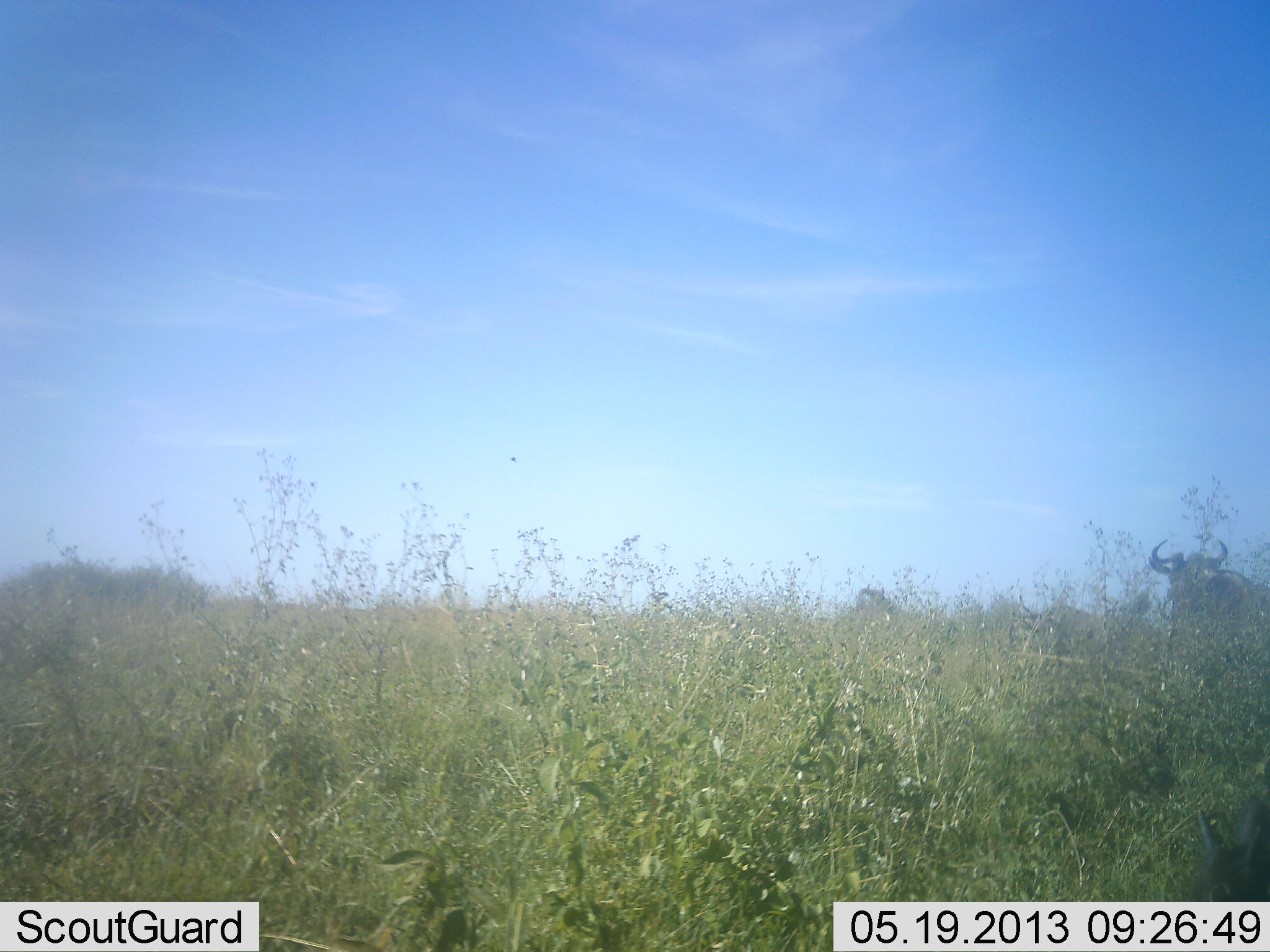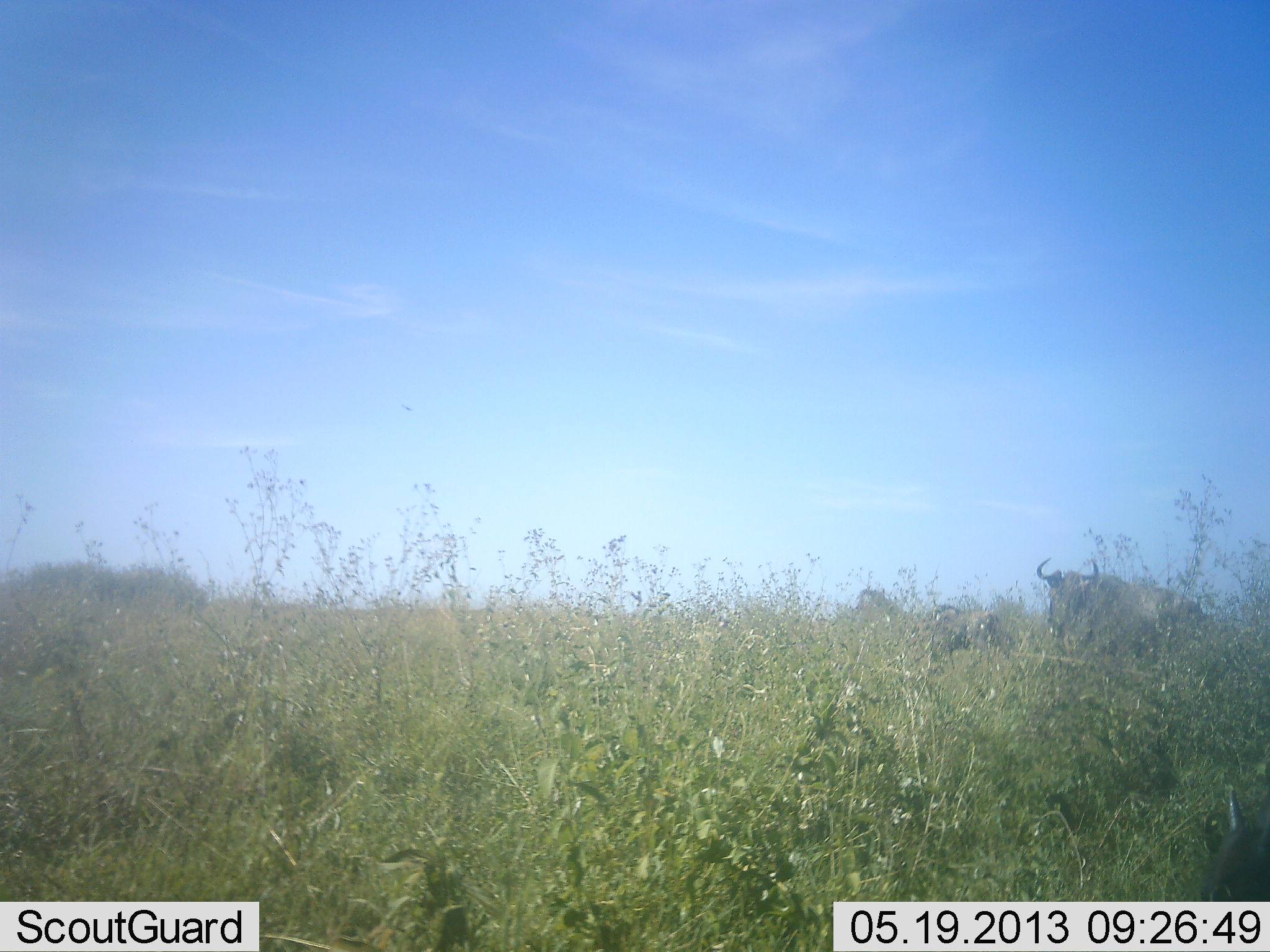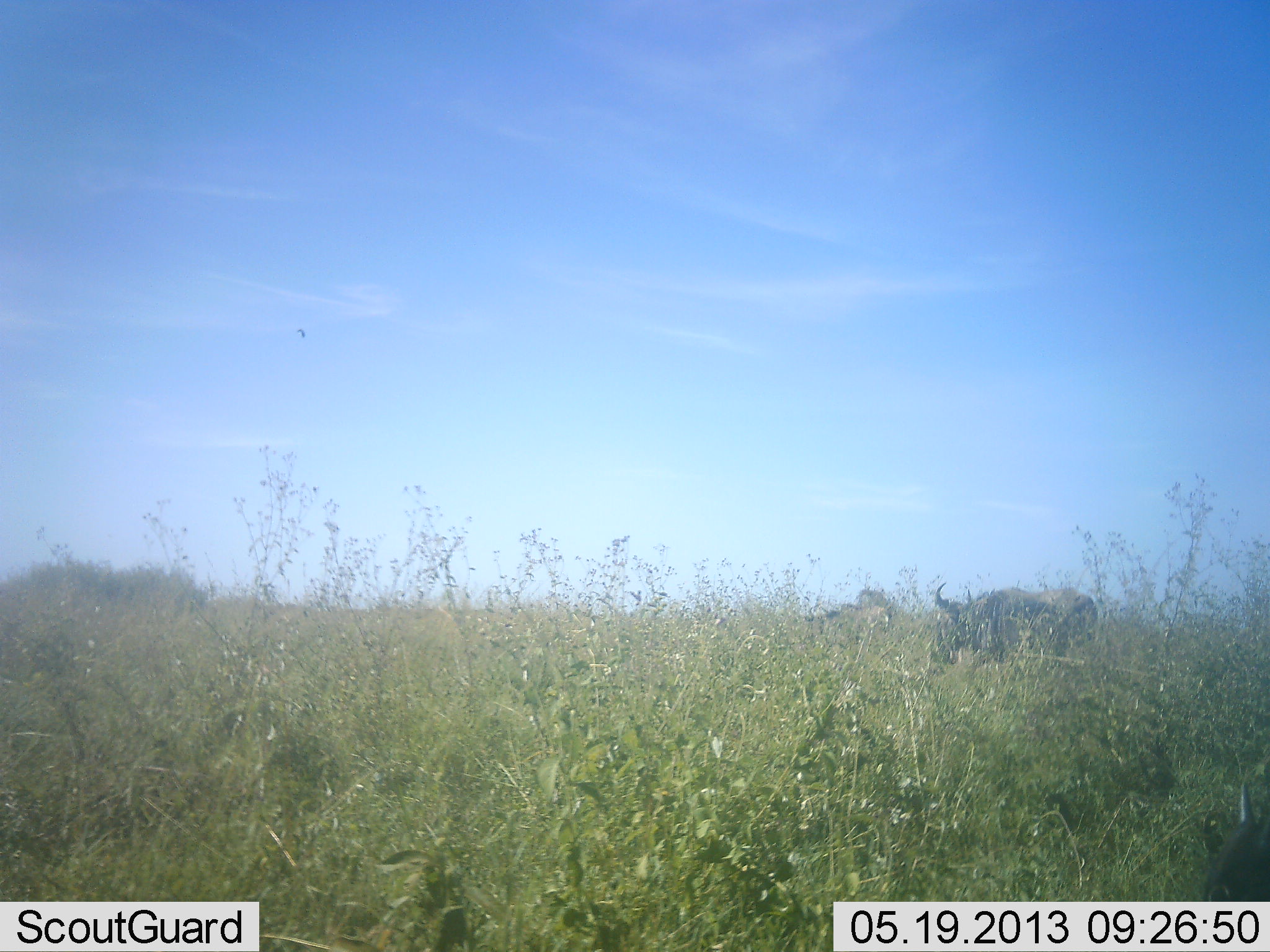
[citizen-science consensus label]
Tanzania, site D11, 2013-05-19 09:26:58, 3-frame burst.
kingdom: Animalia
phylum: Chordata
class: Mammalia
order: Artiodactyla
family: Bovidae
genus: Connochaetes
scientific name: Connochaetes taurinus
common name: blue wildebeest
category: wildebeest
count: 2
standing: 20%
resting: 10%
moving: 90%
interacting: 0%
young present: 30%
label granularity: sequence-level